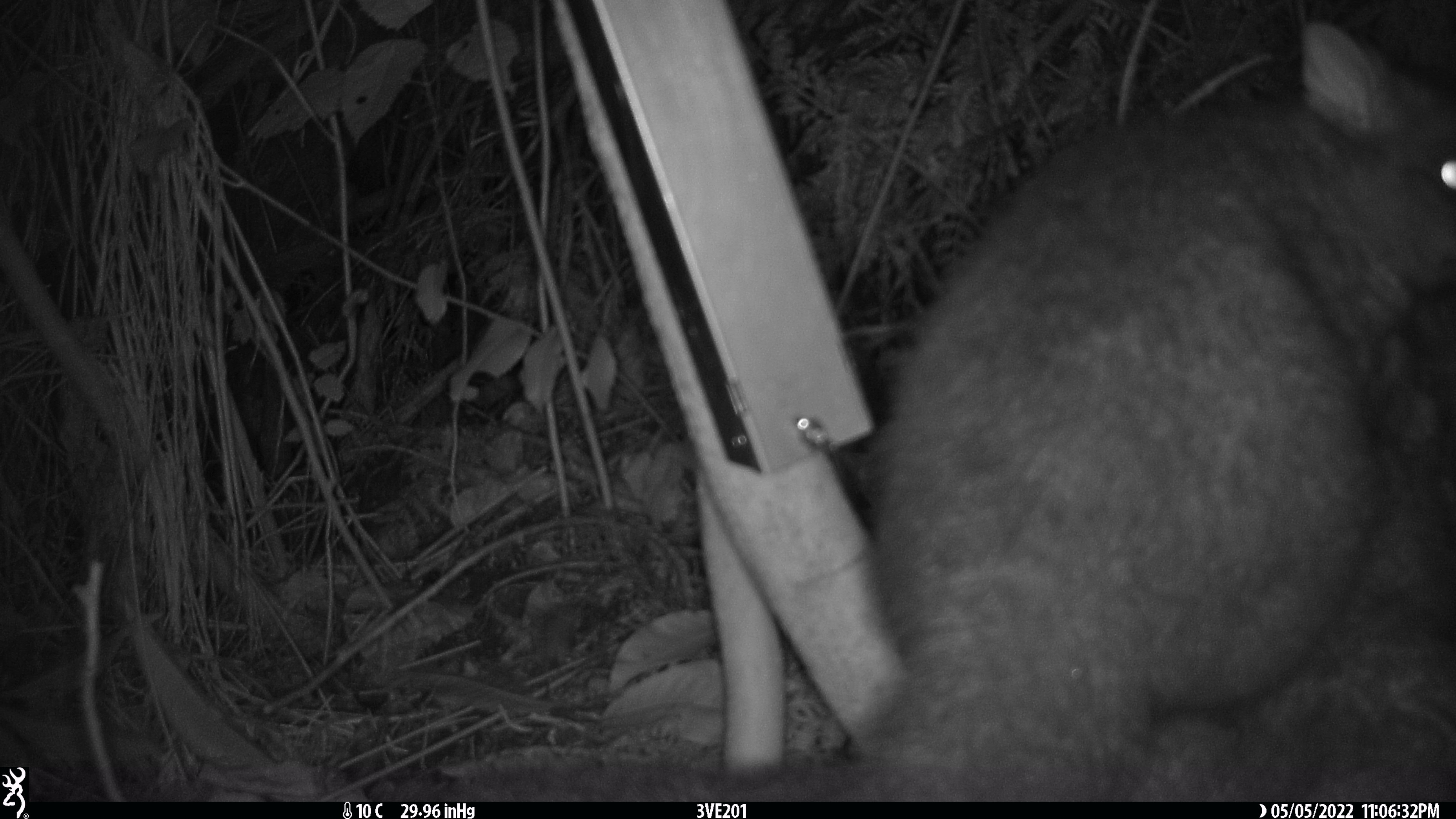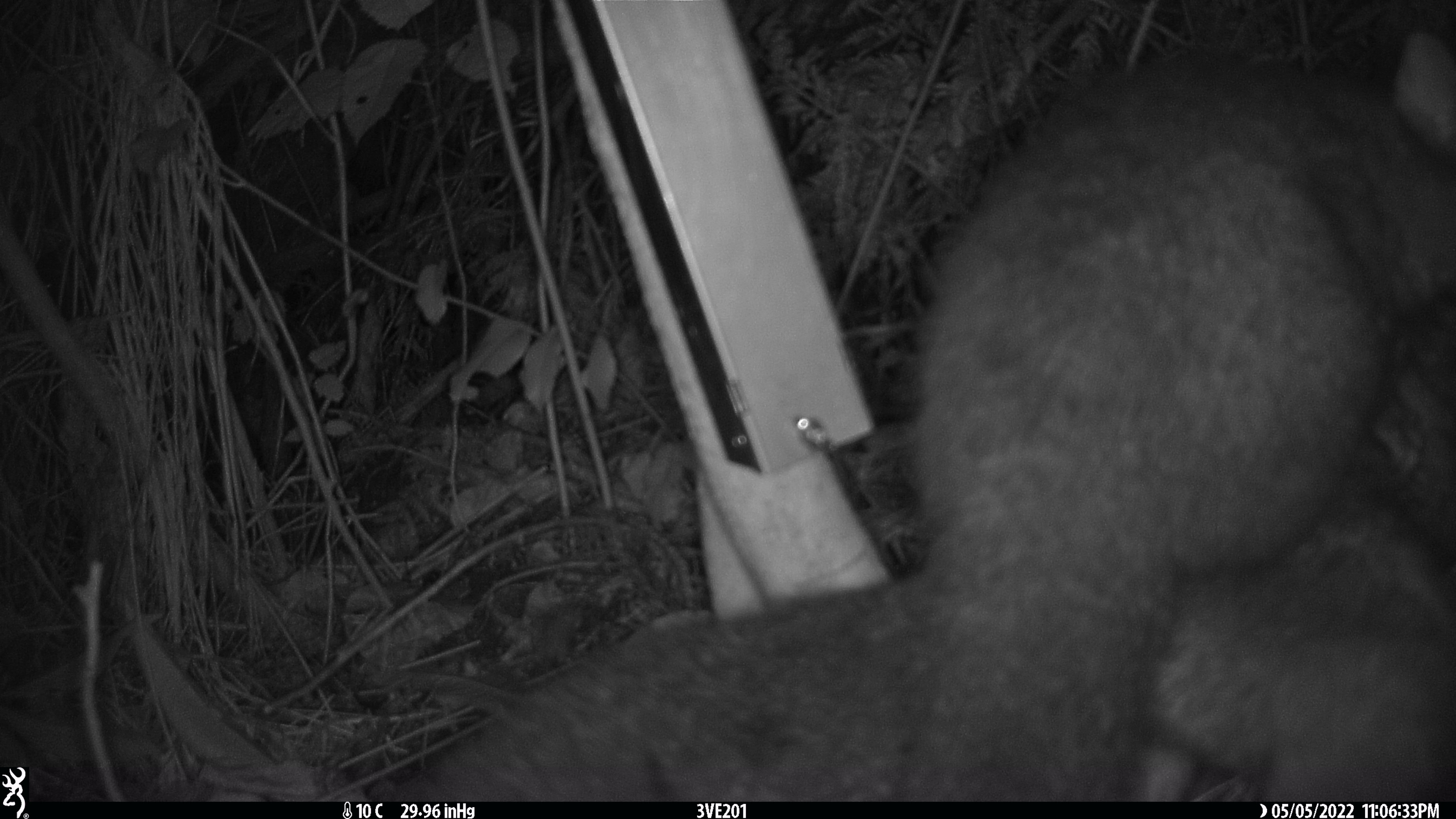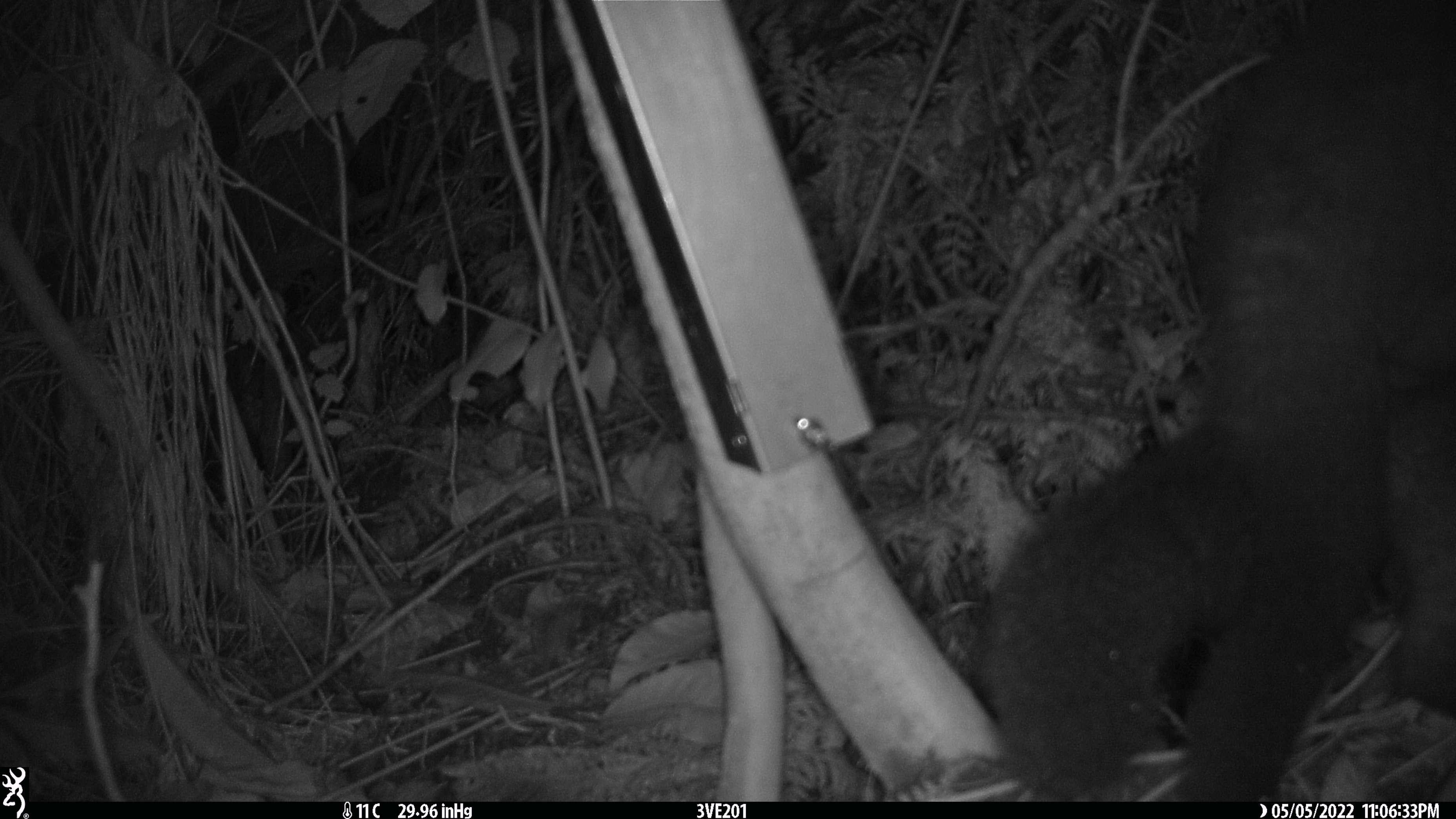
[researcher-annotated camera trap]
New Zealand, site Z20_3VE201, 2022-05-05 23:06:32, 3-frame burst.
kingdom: Animalia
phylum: Chordata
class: Mammalia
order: Diprotodontia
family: Phalangeridae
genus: Trichosurus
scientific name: Trichosurus vulpecula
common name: common brushtail possum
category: possum